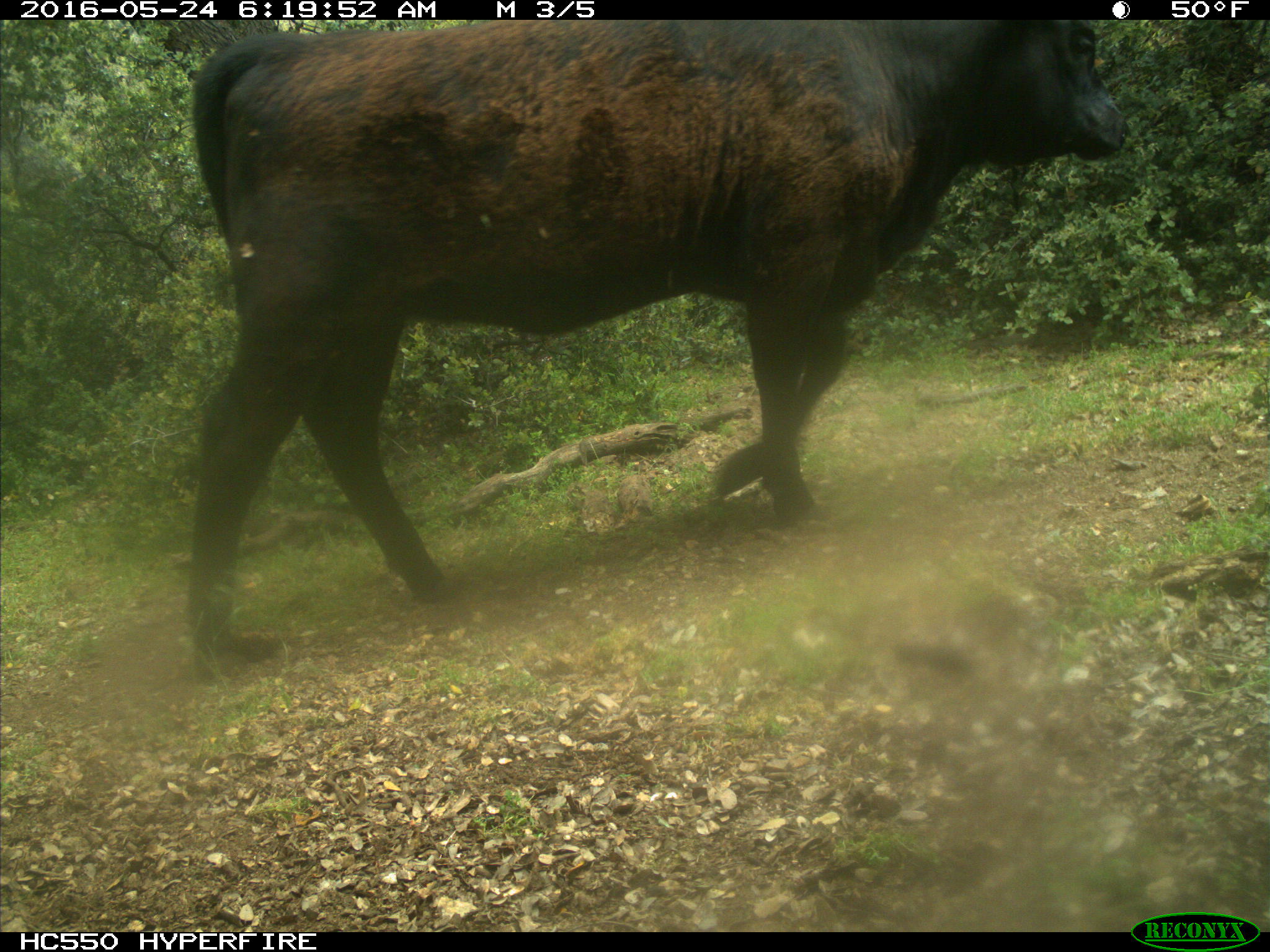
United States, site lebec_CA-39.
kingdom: Animalia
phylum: Chordata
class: Mammalia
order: Artiodactyla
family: Bovidae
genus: Bos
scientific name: Bos taurus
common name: domestic cow